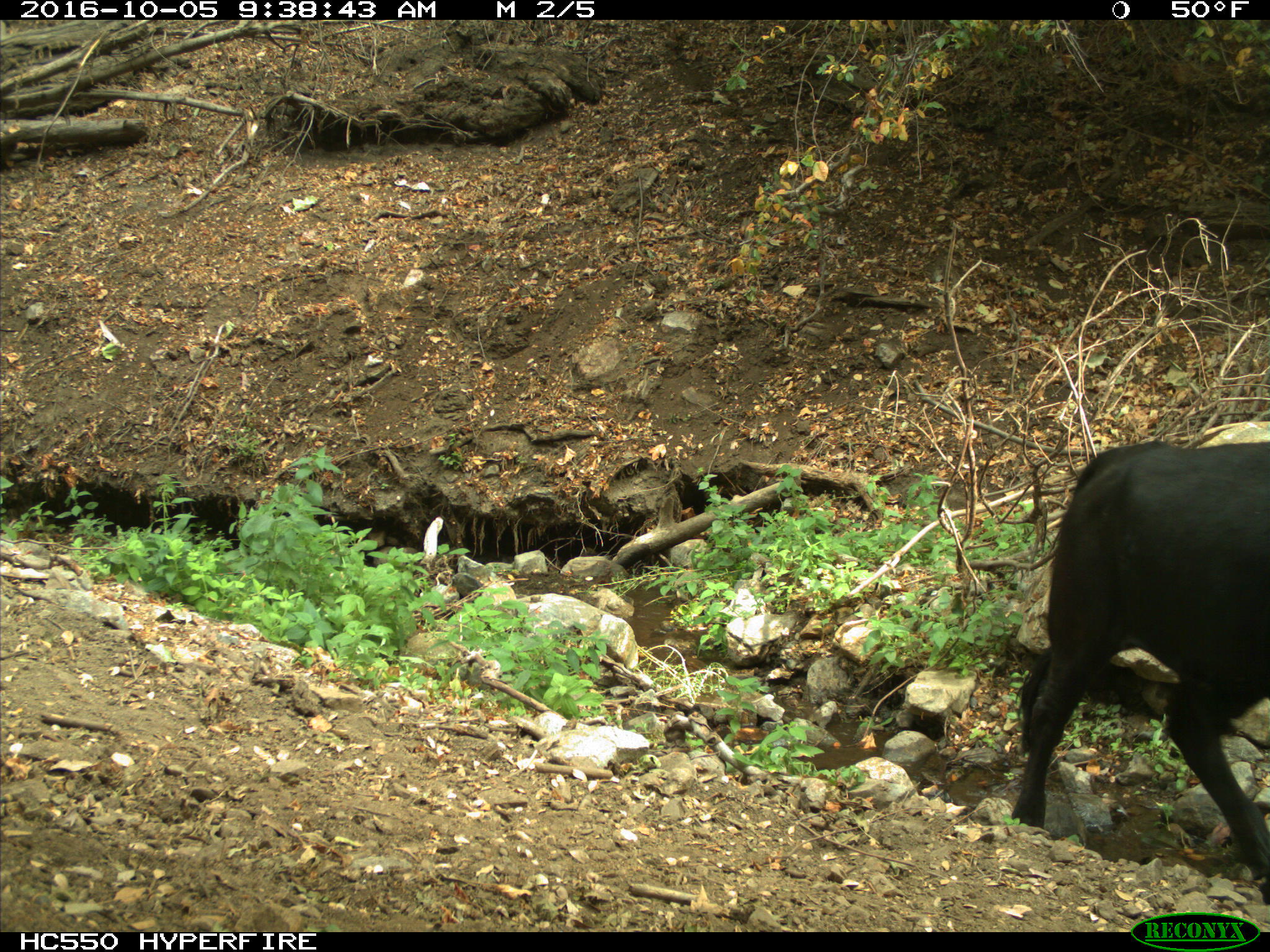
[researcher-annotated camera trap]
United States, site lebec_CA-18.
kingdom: Animalia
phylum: Chordata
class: Mammalia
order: Artiodactyla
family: Bovidae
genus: Bos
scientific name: Bos taurus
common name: domestic cow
Bos taurus (domestic cow).